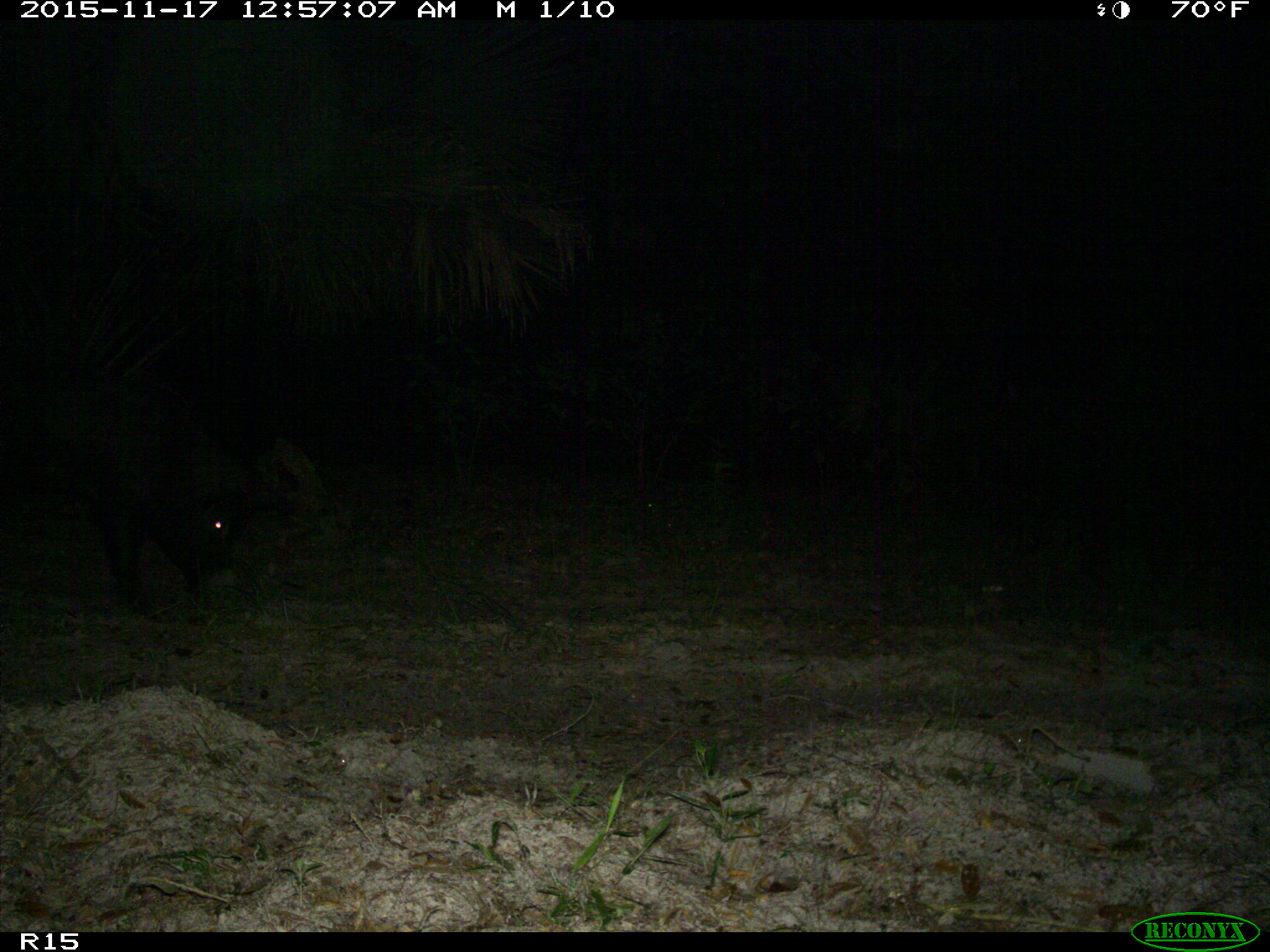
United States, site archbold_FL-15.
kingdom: Animalia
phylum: Chordata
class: Mammalia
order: Artiodactyla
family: Suidae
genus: Sus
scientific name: Sus scrofa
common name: wild boar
Sus scrofa (wild boar).